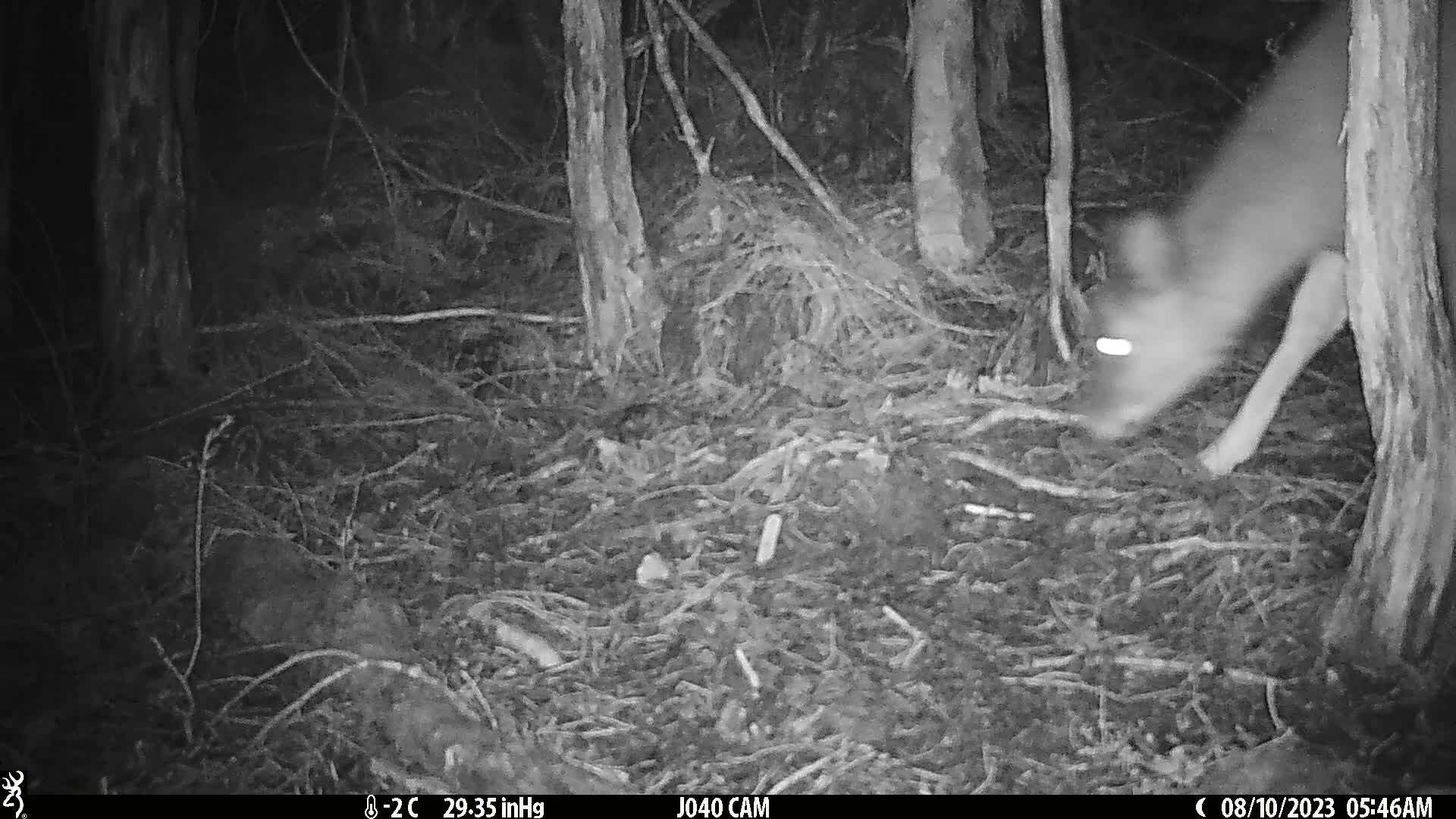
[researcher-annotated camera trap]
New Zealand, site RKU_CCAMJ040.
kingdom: Animalia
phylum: Chordata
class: Mammalia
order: Artiodactyla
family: Cervidae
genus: Odocoileus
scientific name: Odocoileus virginianus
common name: white-tailed deer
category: white tailed deer